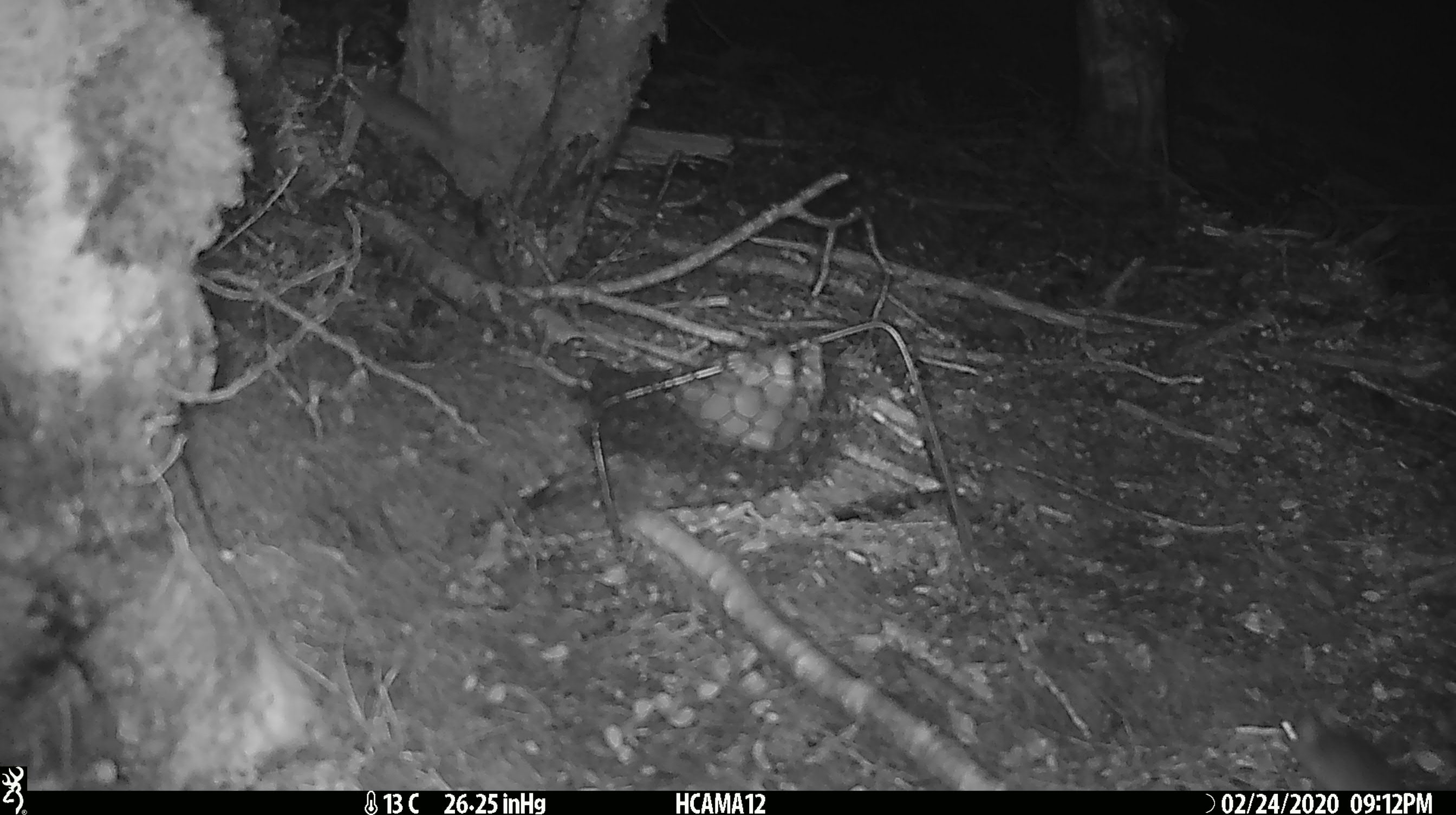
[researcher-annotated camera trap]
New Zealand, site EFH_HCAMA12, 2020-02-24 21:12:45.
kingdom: Animalia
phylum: Chordata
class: Mammalia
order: Rodentia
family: Muridae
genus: Mus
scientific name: Mus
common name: mouse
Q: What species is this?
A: Mouse (Mus).